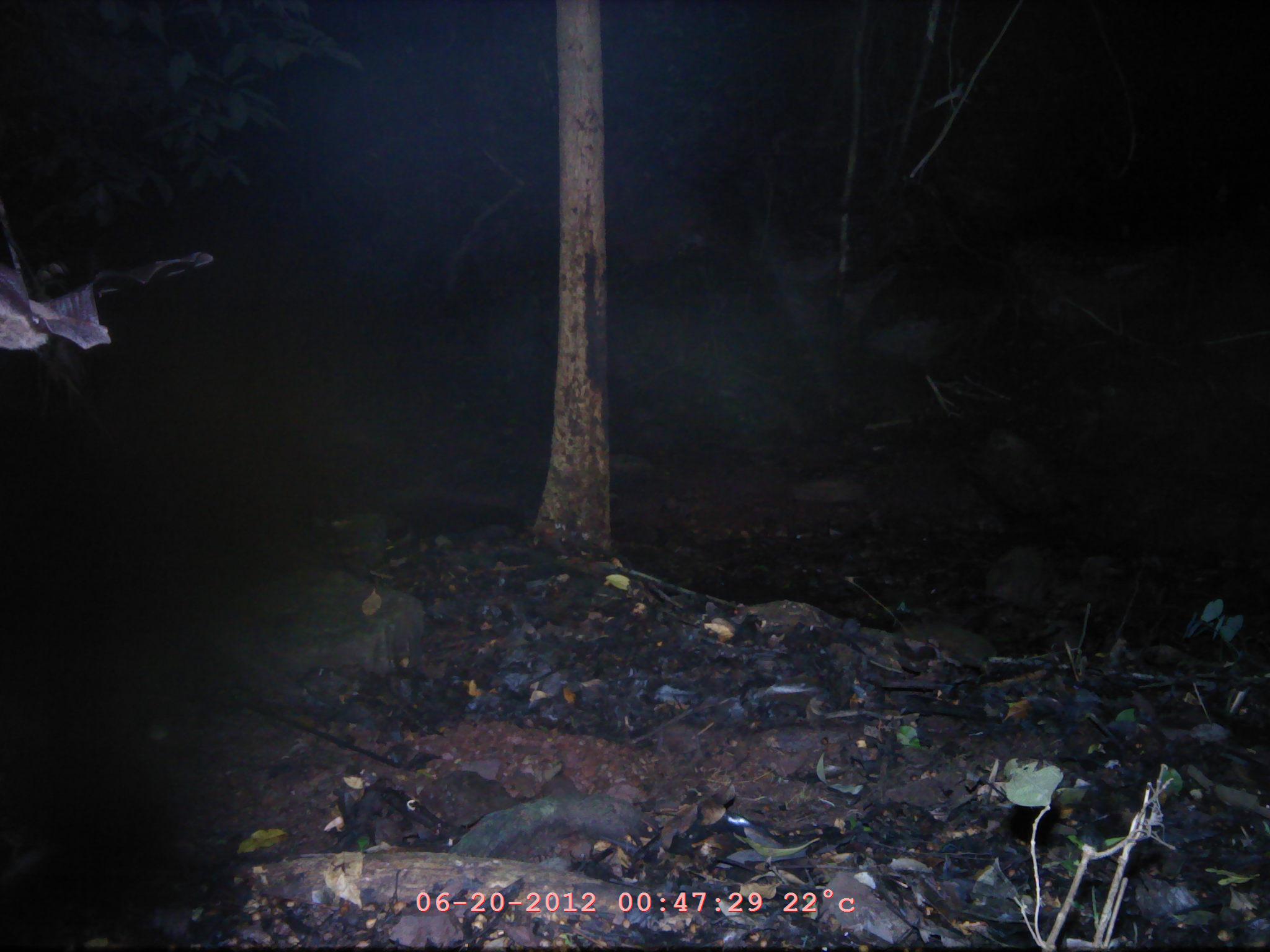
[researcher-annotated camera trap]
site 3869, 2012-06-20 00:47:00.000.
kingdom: Animalia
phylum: Chordata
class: Mammalia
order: Chiroptera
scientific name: Chiroptera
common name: bats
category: unknown bat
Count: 1.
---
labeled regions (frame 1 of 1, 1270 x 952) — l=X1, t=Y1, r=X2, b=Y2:
unknown bat: l=834, t=241, r=1028, b=418; l=1, t=224, r=212, b=349